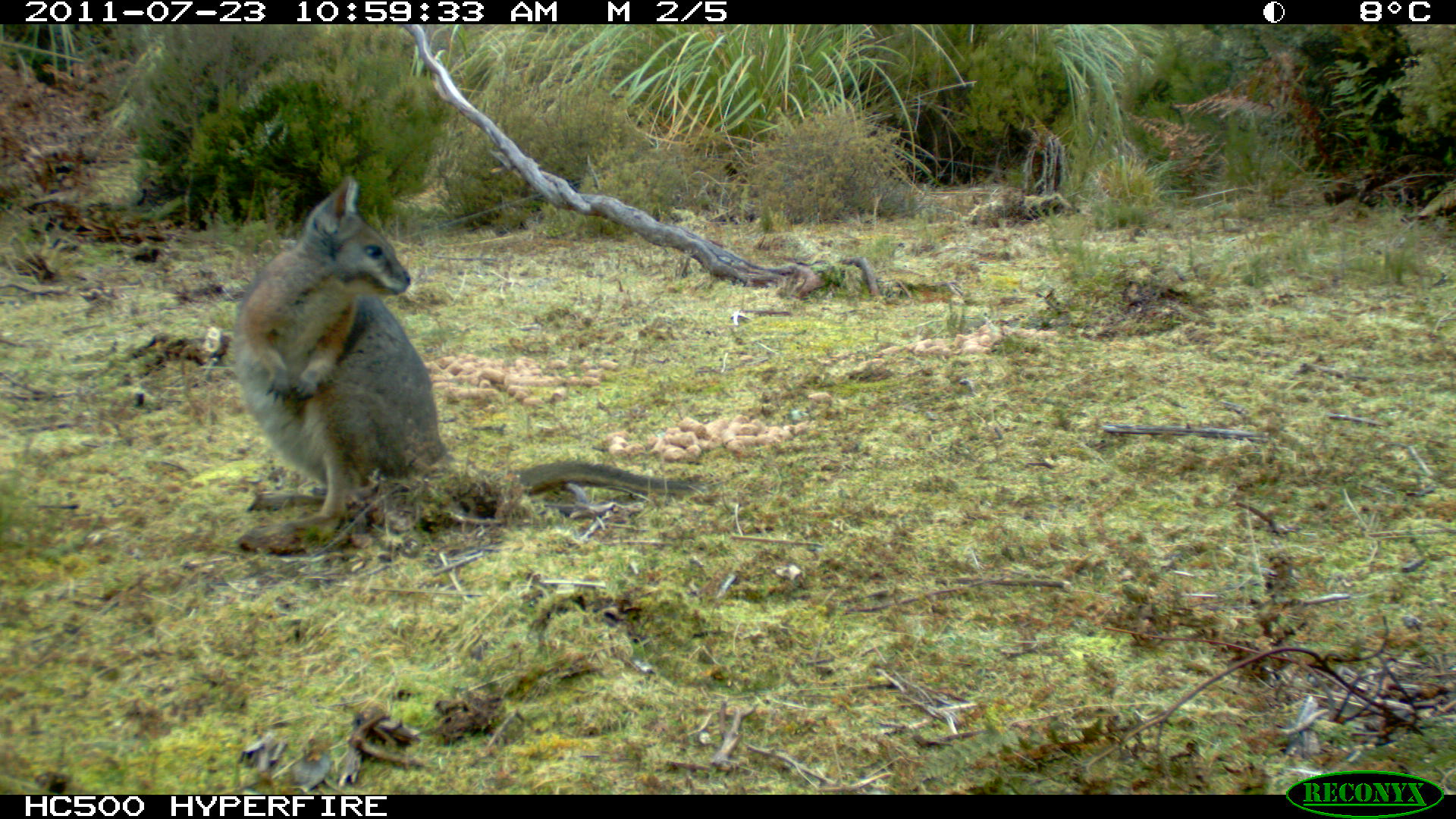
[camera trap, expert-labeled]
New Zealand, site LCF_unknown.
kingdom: Animalia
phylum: Chordata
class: Mammalia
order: Diprotodontia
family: Macropodidae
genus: Notamacropus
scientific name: Notamacropus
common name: wallaby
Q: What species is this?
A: Wallaby (Notamacropus).